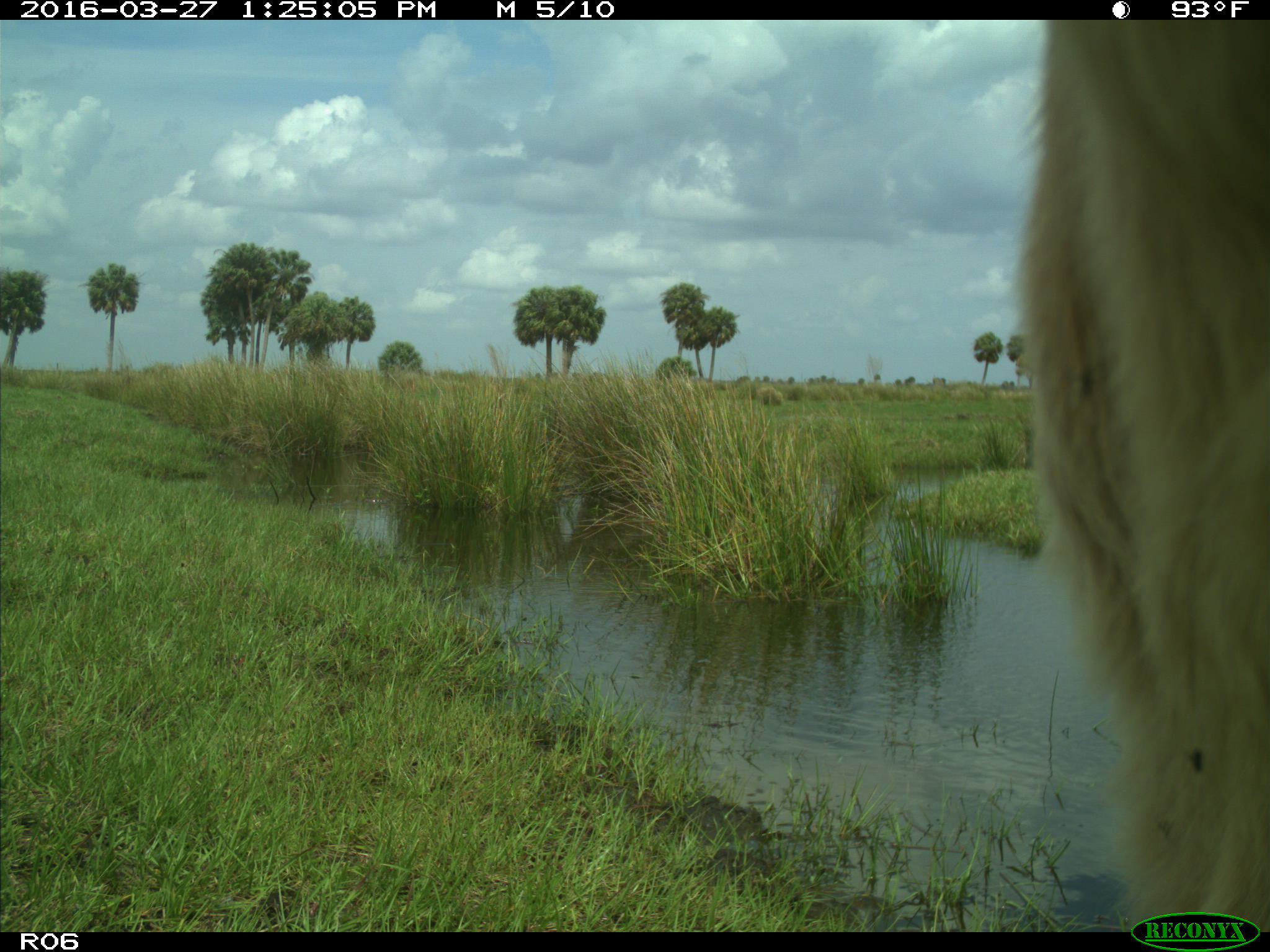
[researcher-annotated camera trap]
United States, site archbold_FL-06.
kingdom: Animalia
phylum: Chordata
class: Mammalia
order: Artiodactyla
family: Bovidae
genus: Bos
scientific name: Bos taurus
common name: domestic cow